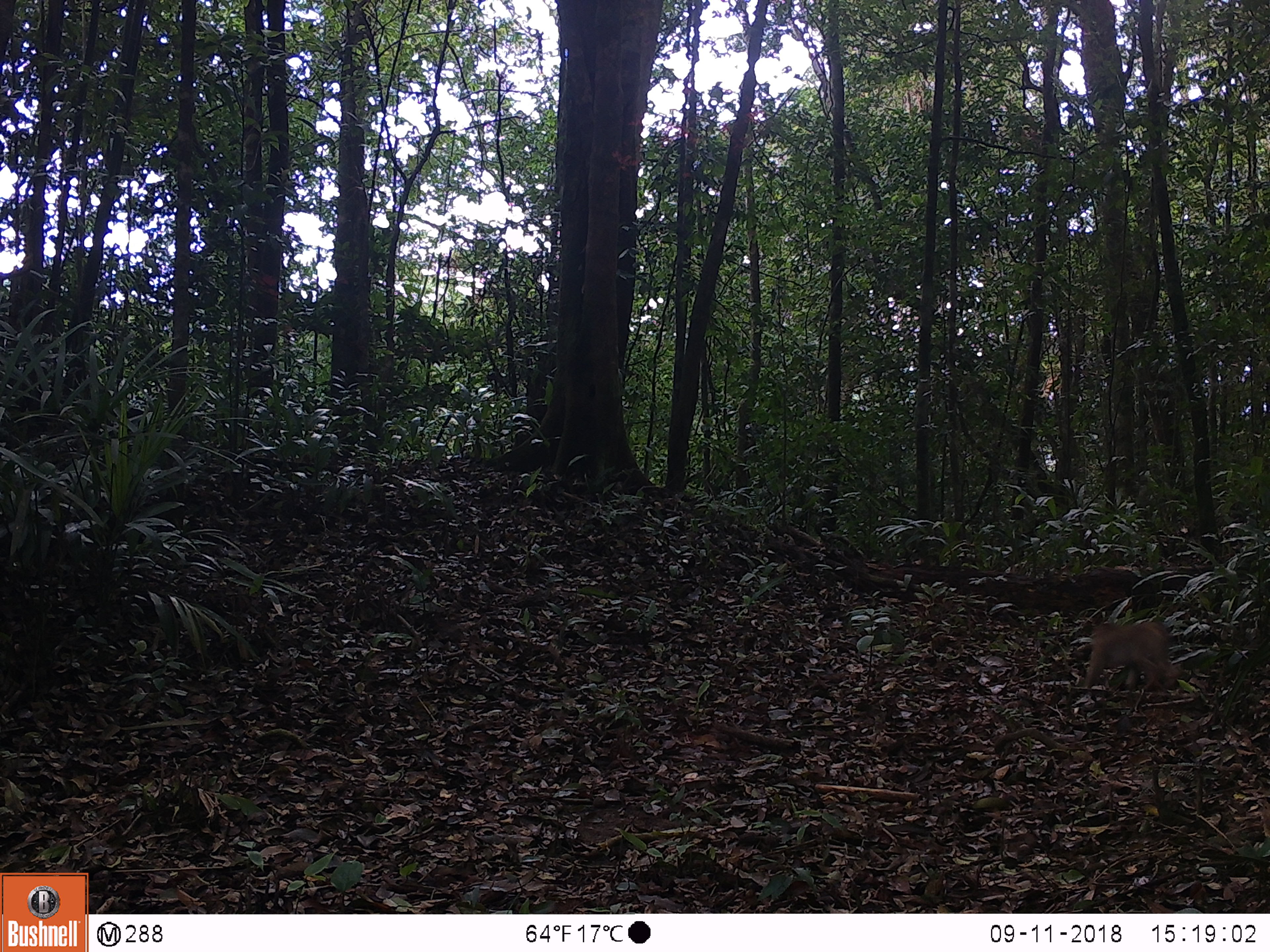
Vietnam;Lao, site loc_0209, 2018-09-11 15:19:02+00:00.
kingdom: Animalia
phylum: Chordata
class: Mammalia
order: Primates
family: Cercopithecidae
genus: Macaca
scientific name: Macaca nemestrina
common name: pig-tailed macaque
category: pig tailed macaque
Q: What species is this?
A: Pig tailed macaque (pig-tailed macaque) (Macaca nemestrina).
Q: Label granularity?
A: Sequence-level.